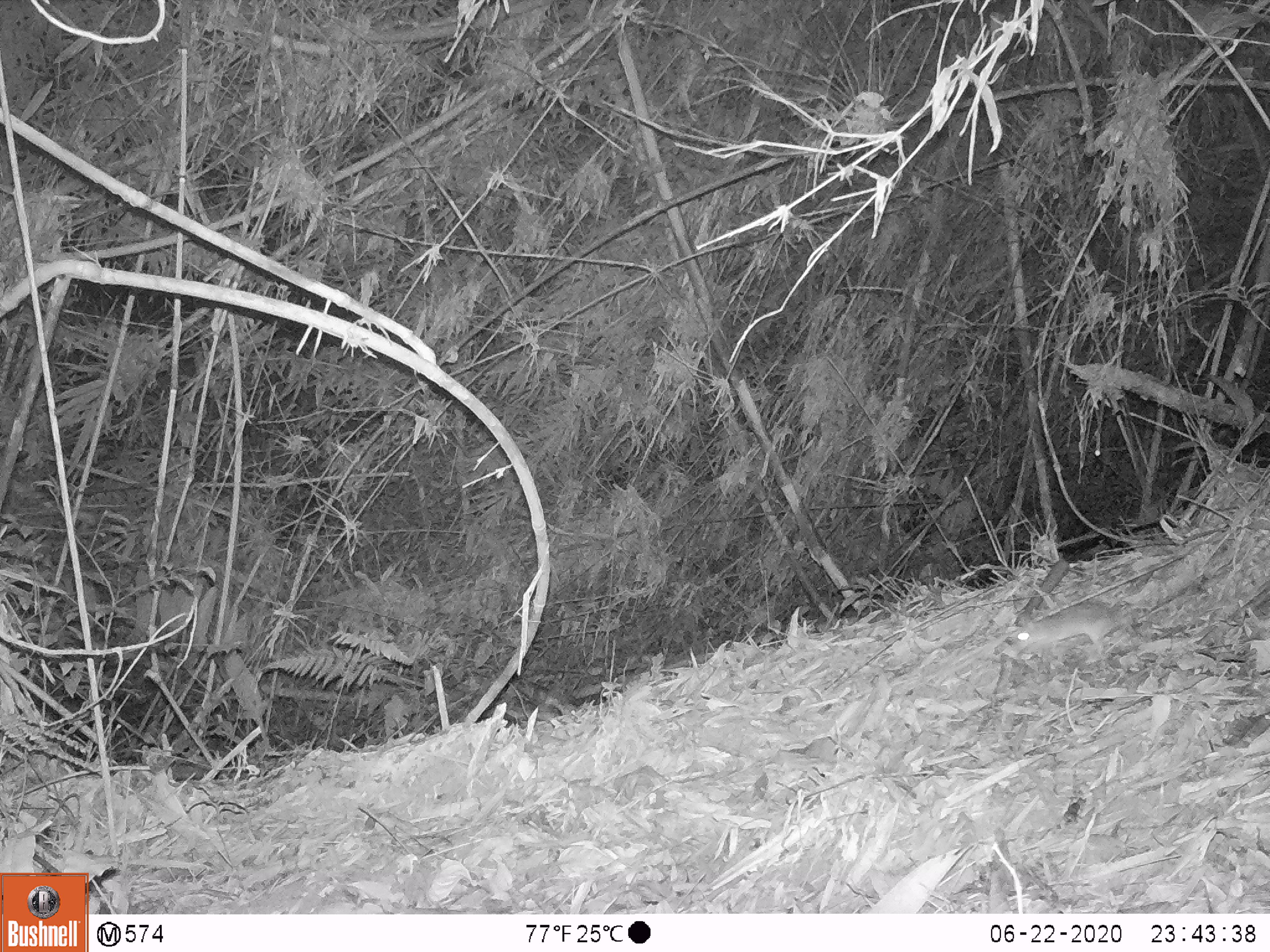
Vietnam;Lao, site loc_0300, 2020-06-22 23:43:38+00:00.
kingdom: Animalia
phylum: Chordata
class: Mammalia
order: Rodentia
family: Muridae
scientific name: Muridae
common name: old-world mice and rats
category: unidentified murid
Unidentified murid (old-world mice and rats) (Muridae). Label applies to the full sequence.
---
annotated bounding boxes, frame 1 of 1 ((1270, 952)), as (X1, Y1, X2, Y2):
unidentified murid: (1013, 601, 1128, 657)